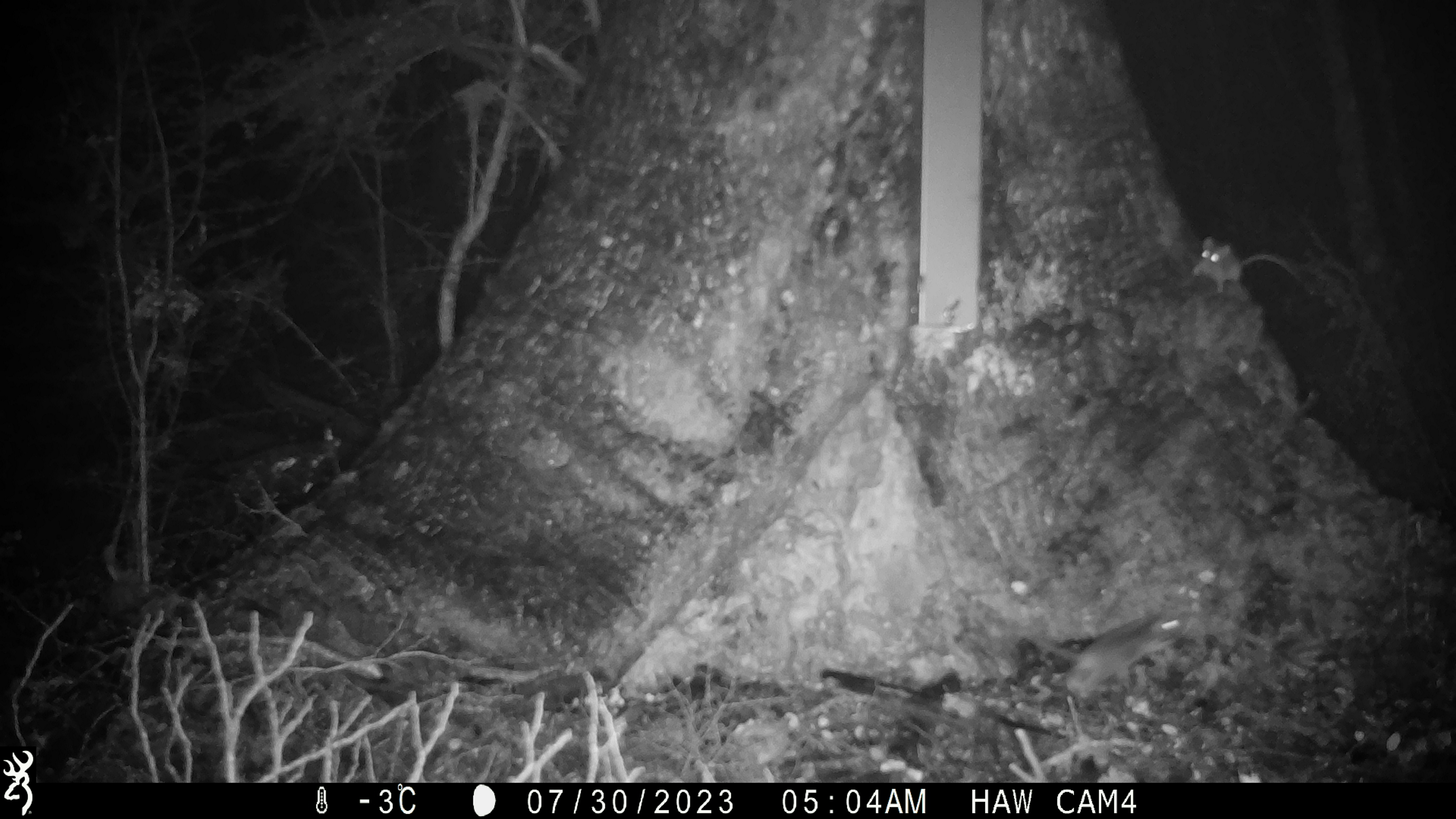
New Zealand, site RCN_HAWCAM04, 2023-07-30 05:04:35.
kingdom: Animalia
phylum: Chordata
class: Mammalia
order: Rodentia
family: Muridae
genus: Mus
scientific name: Mus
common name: mouse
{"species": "mouse (Mus)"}